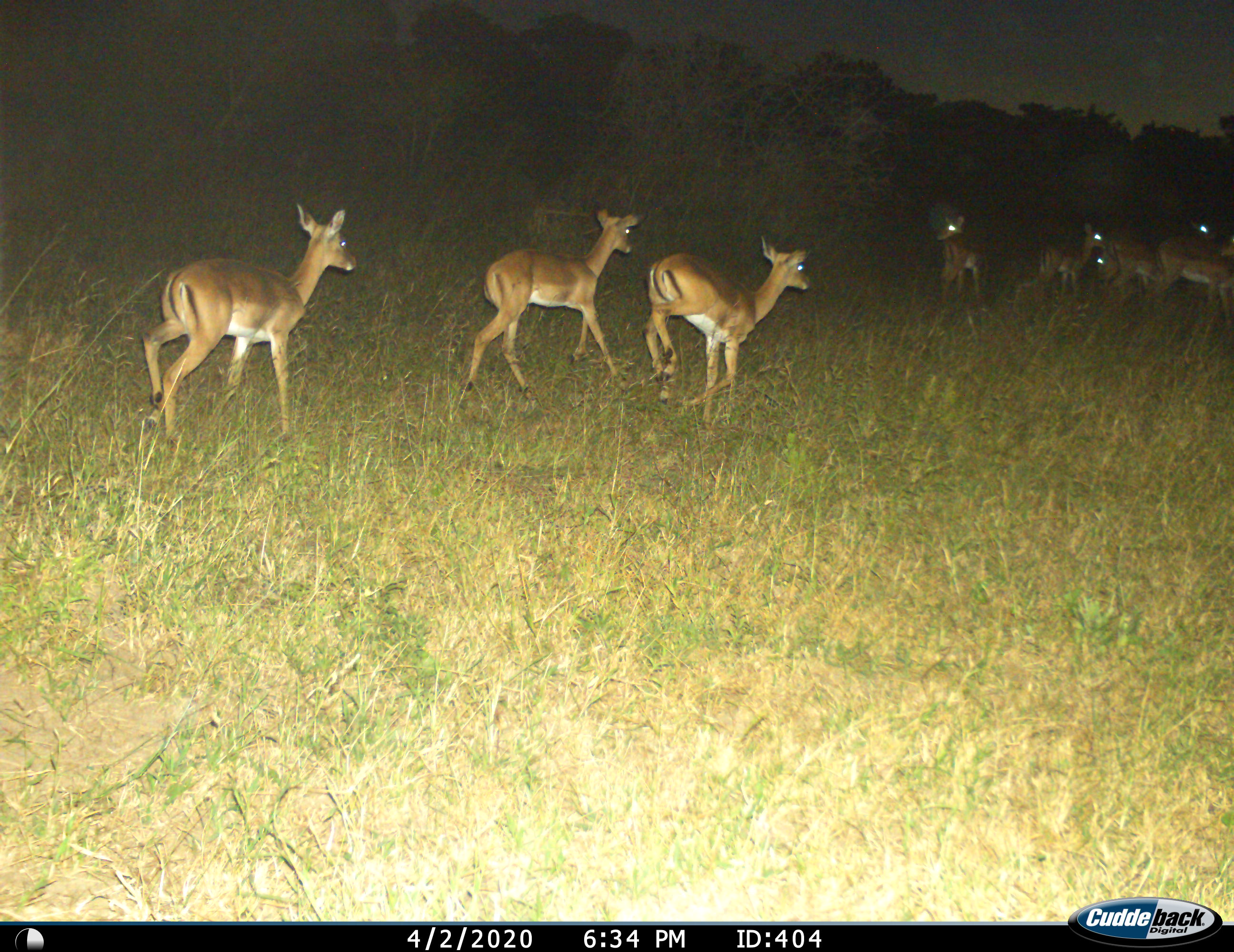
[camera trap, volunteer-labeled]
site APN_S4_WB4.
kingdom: Animalia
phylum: Chordata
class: Mammalia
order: Artiodactyla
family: Bovidae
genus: Aepyceros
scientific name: Aepyceros melampus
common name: impala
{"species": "impala (Aepyceros melampus)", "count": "8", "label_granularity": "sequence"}